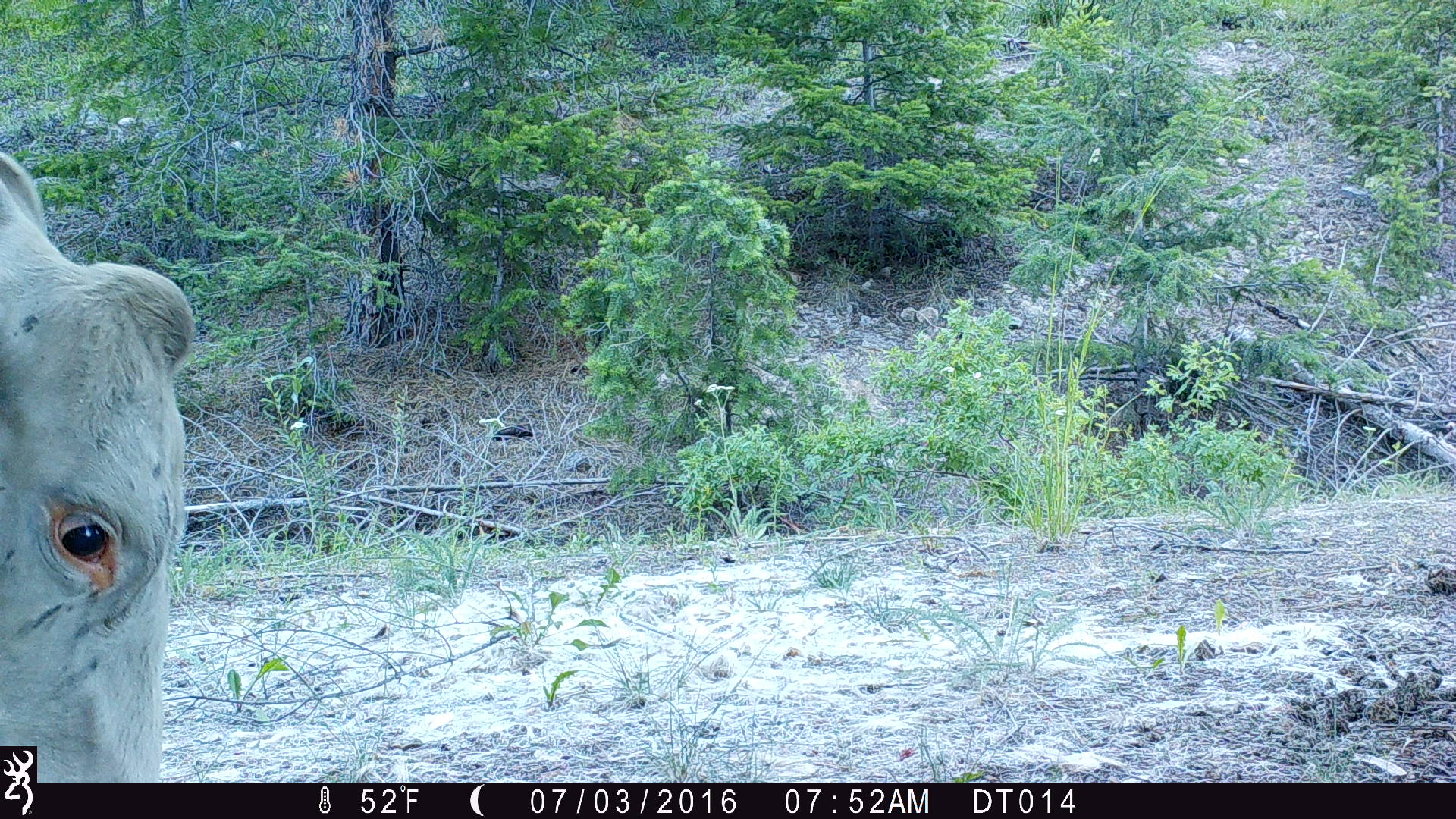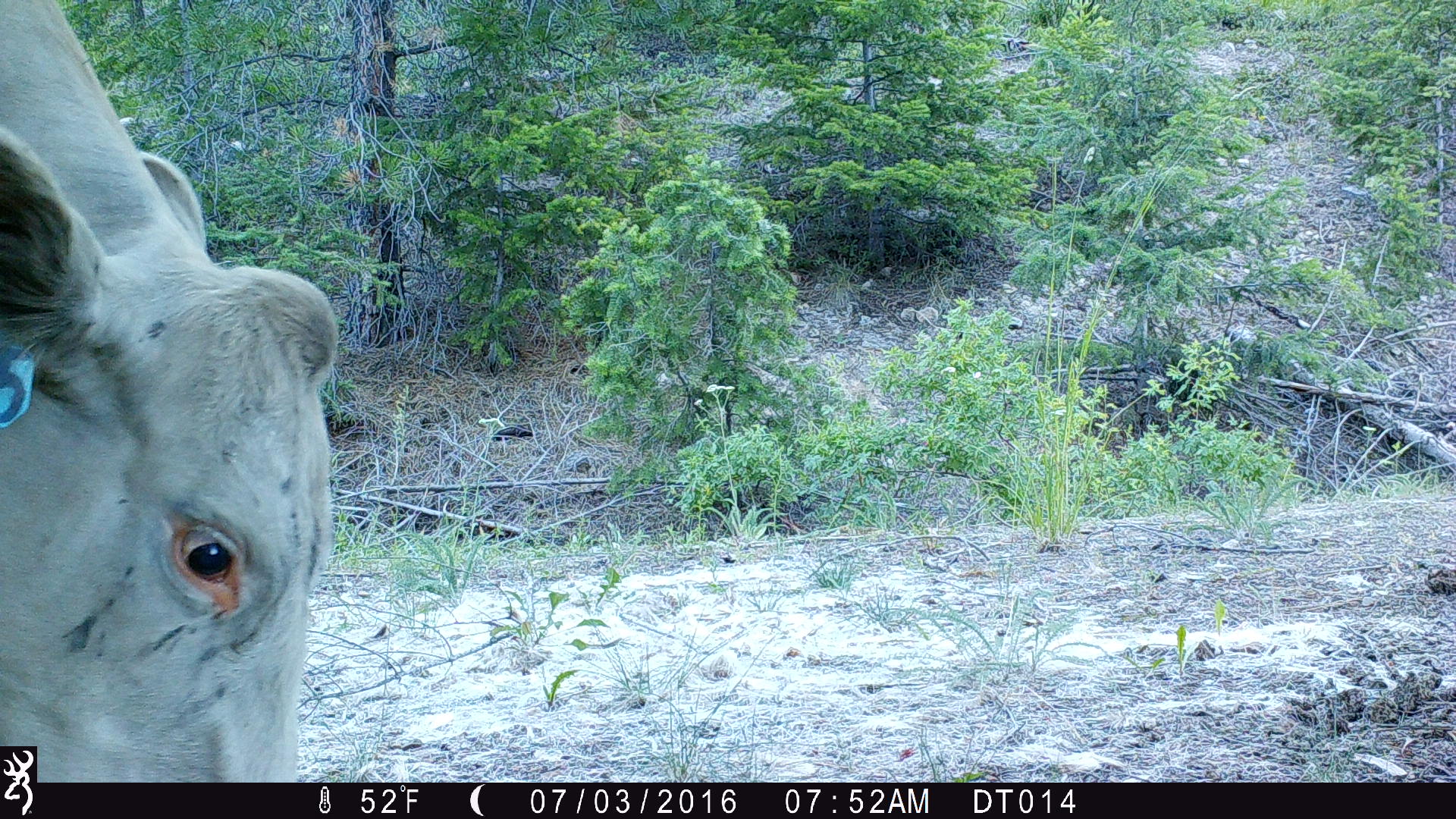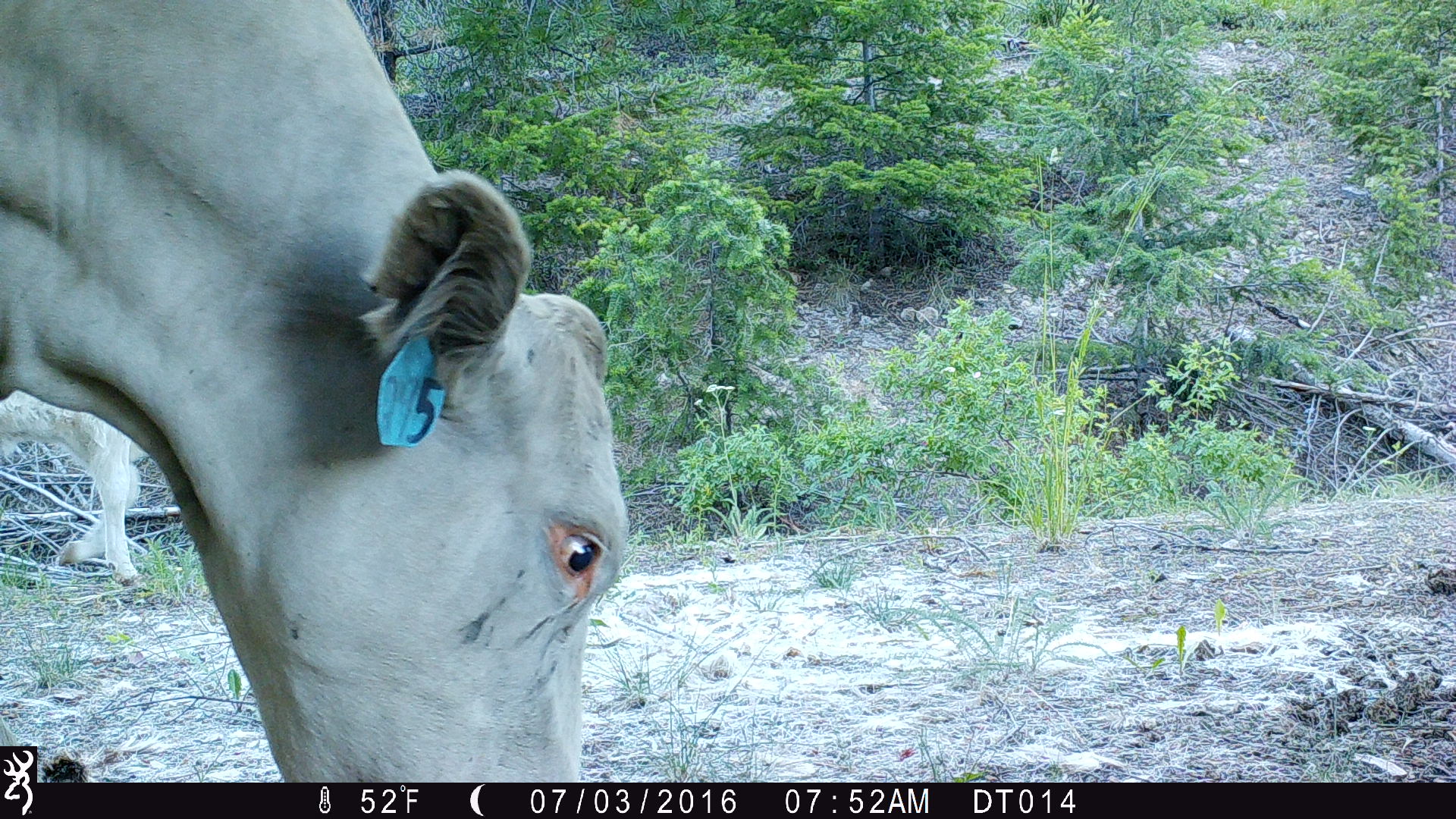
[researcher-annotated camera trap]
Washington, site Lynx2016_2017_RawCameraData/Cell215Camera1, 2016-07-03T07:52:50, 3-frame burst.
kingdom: Animalia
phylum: Chordata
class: Mammalia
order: Artiodactyla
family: Bovidae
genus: Bos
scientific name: Bos taurus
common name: domestic cattle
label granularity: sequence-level